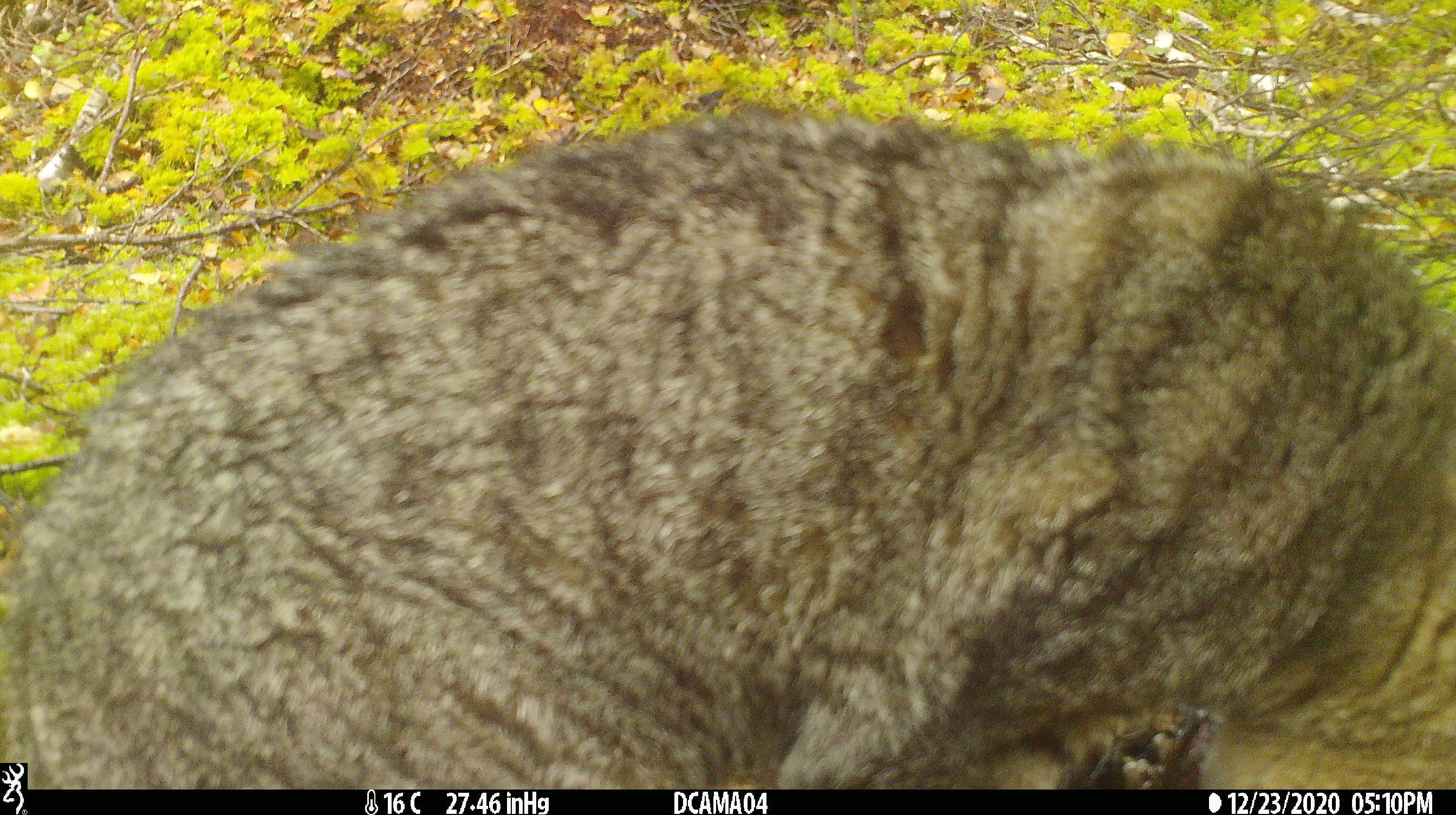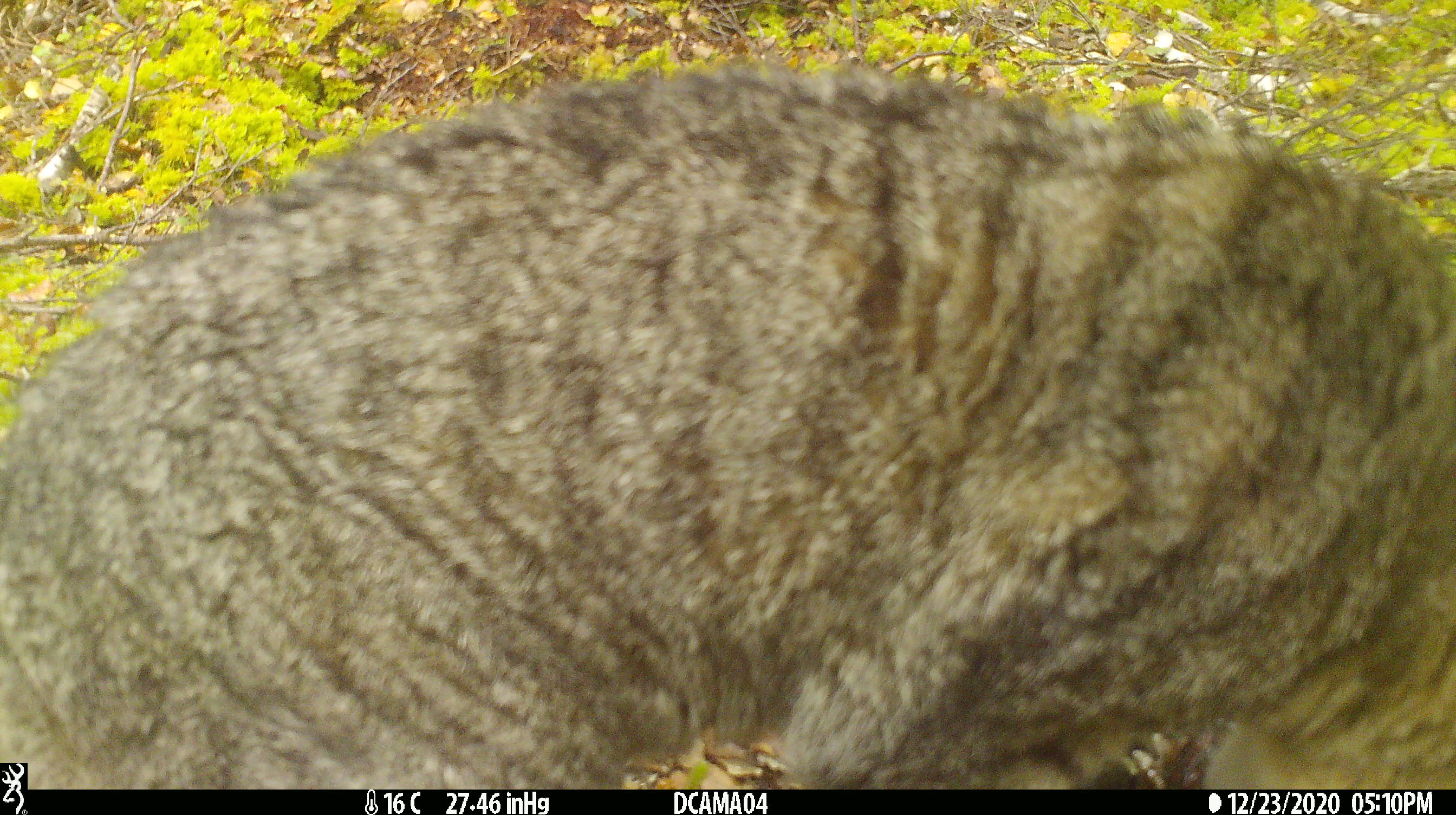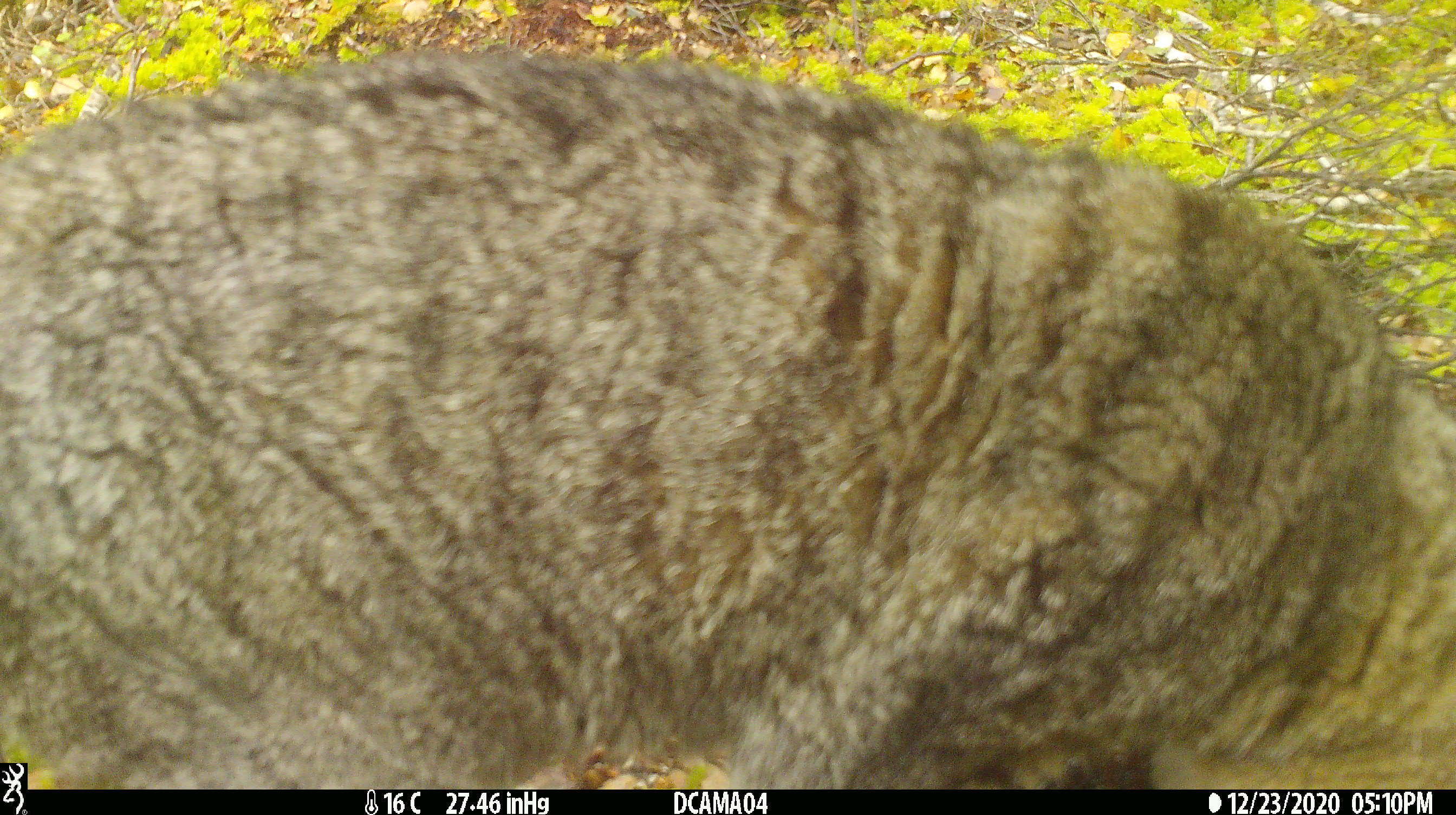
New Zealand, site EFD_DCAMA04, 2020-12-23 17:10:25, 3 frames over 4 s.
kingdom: Animalia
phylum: Chordata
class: Mammalia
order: Carnivora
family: Felidae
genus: Felis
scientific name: Felis catus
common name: domestic cat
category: cat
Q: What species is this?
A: Cat (domestic cat) (Felis catus).